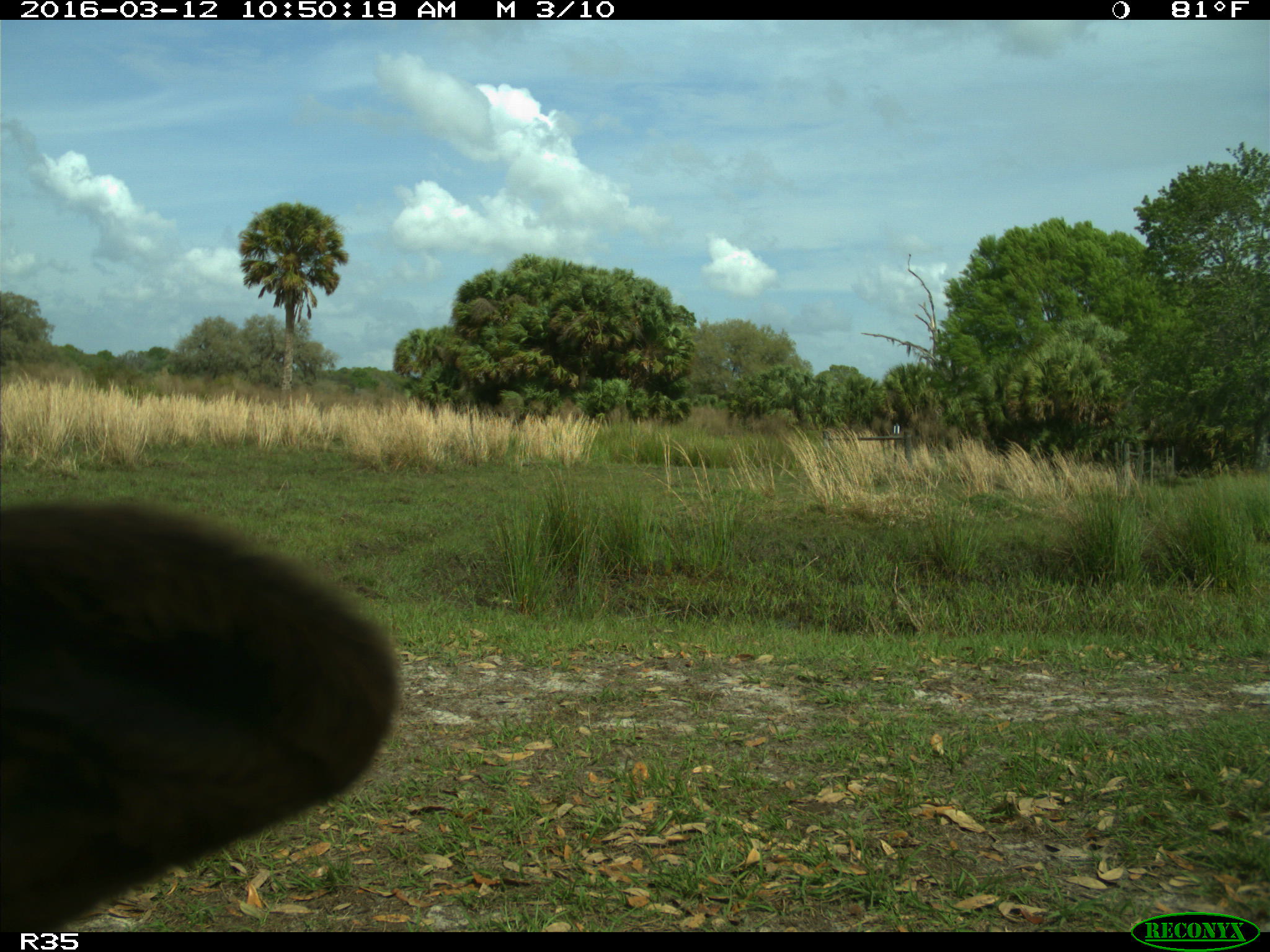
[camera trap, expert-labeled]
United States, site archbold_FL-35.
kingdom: Animalia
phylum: Chordata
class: Mammalia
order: Artiodactyla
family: Bovidae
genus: Bos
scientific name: Bos taurus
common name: domestic cow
Bos taurus (domestic cow).